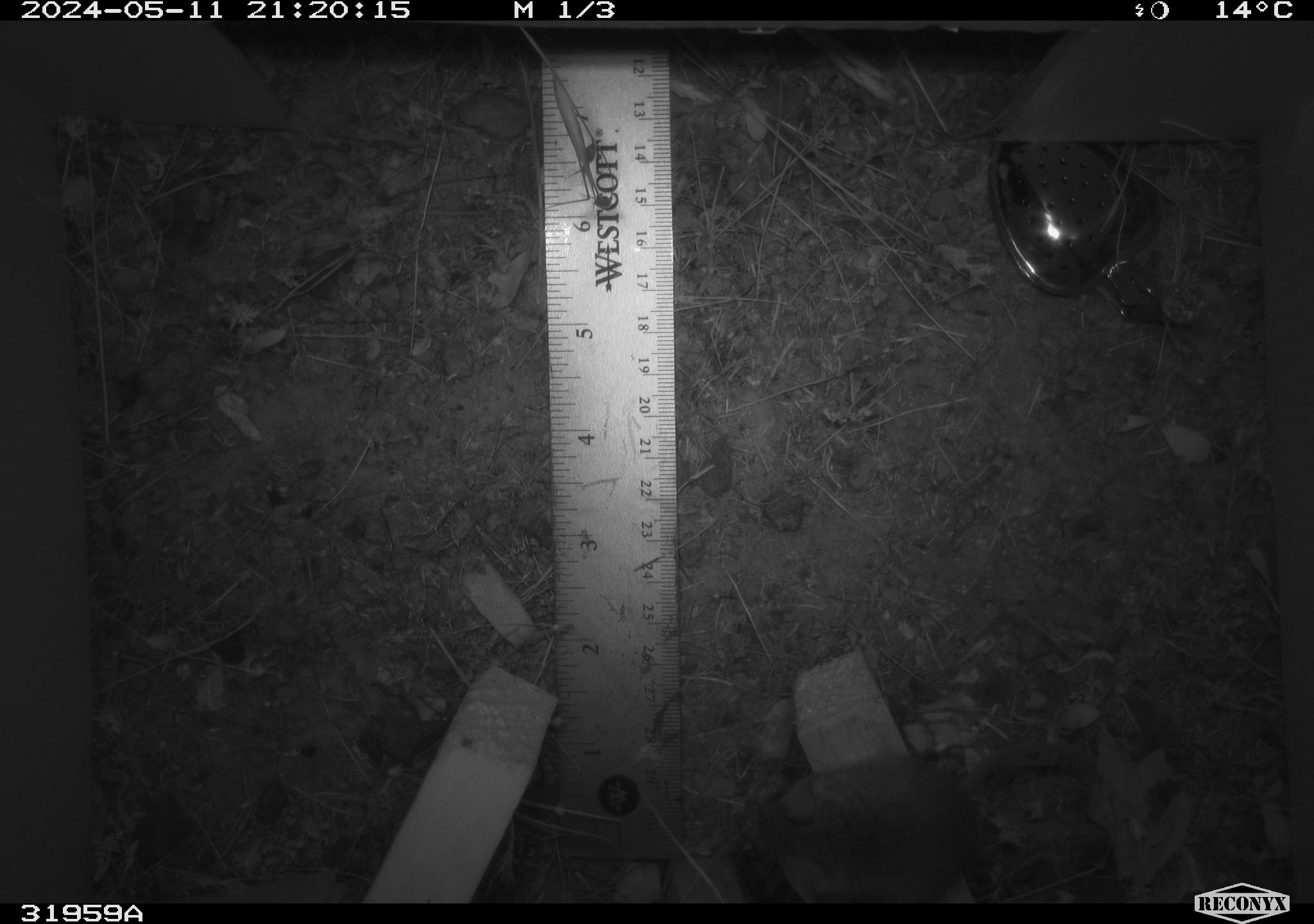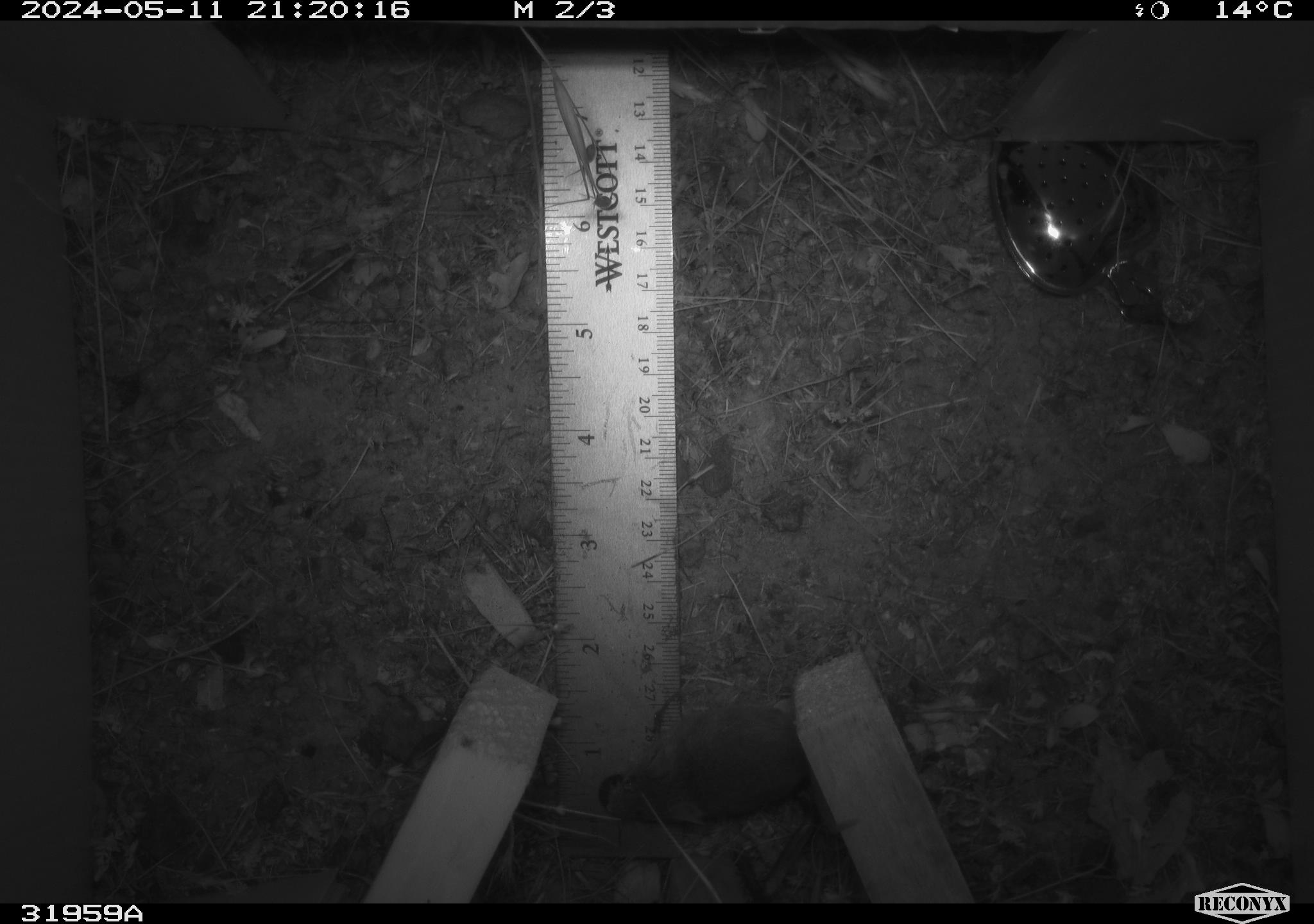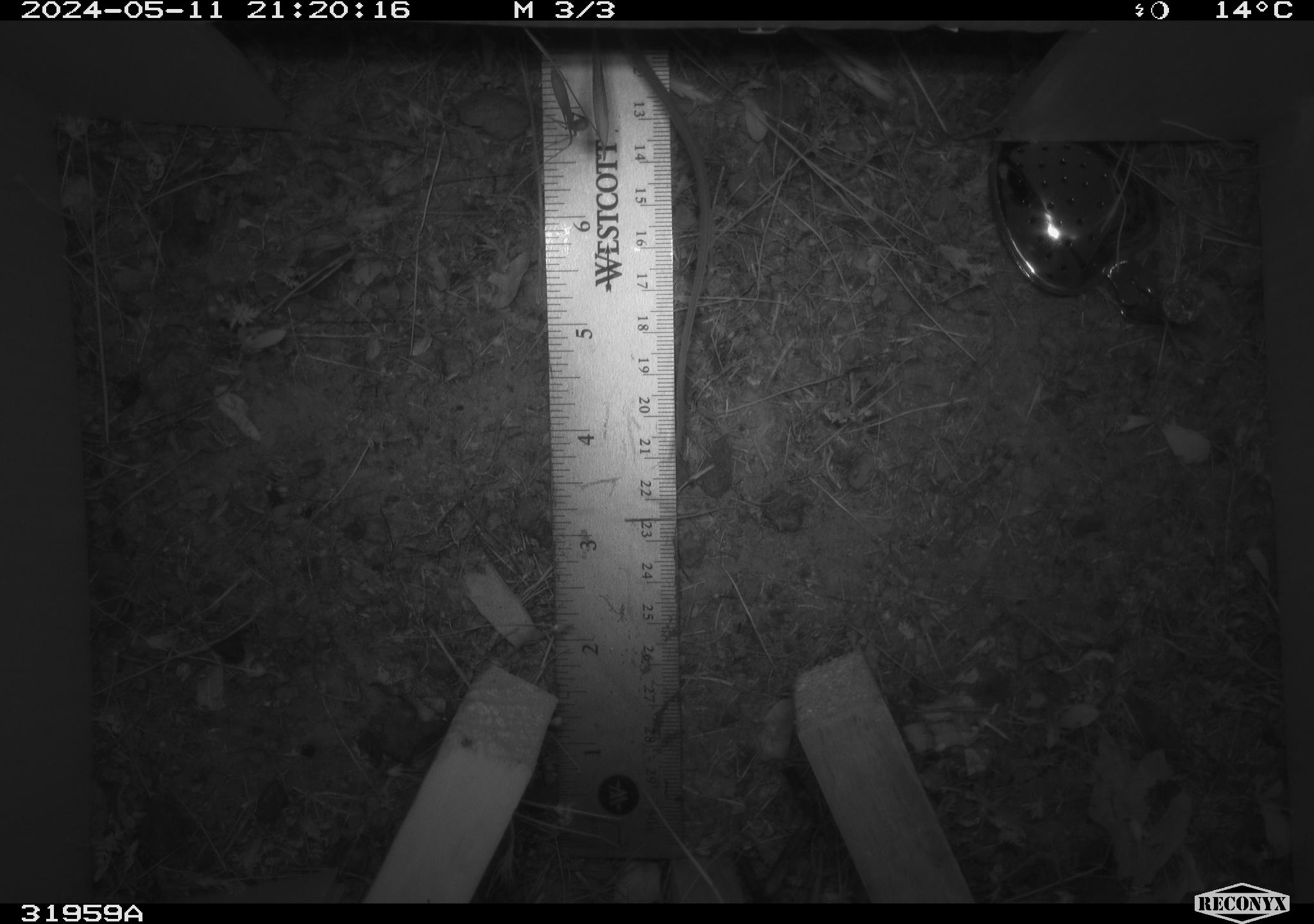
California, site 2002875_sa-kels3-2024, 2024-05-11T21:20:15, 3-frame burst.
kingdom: Animalia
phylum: Chordata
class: Mammalia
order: Rodentia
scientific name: Rodentia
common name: mouse species